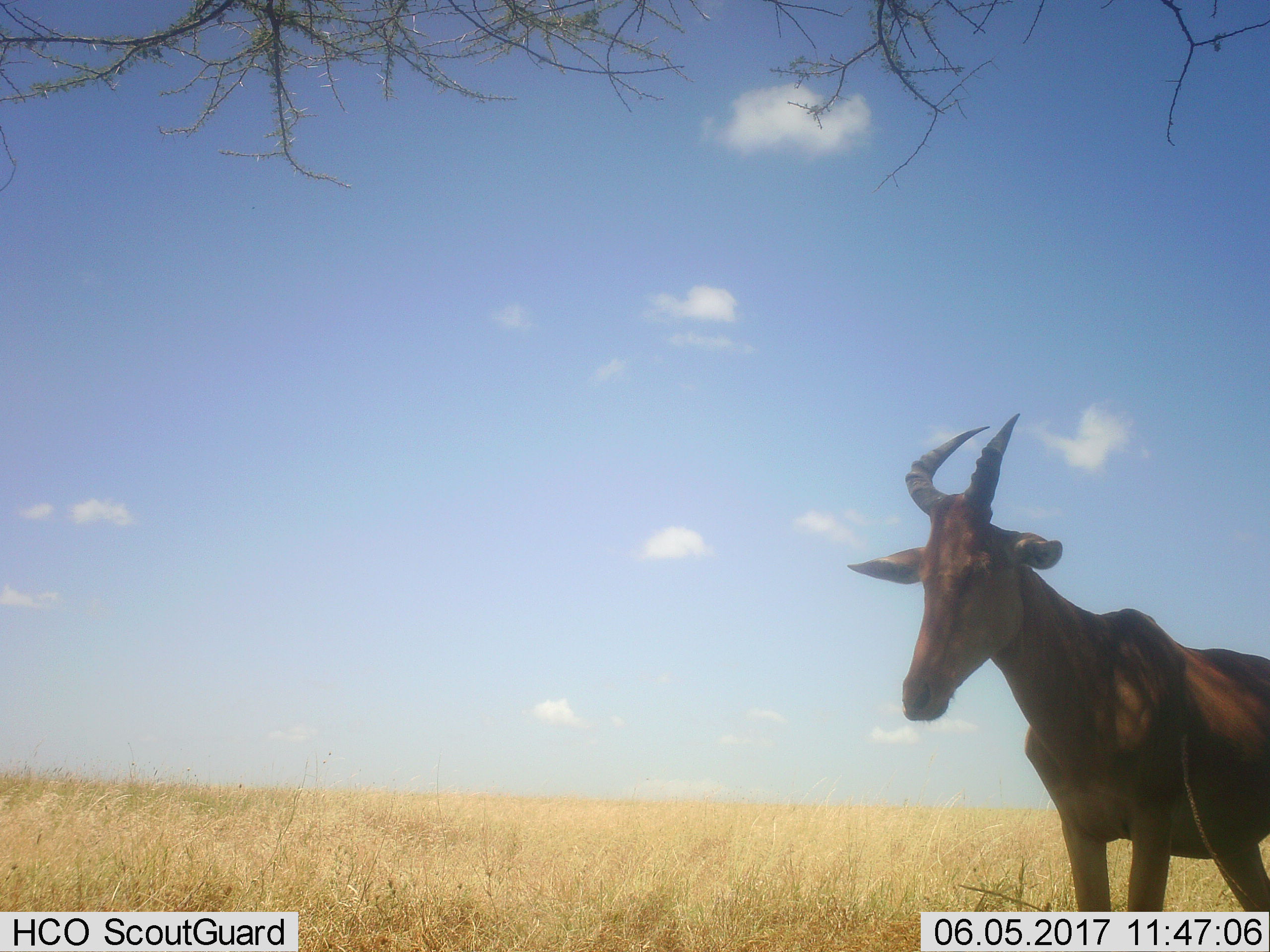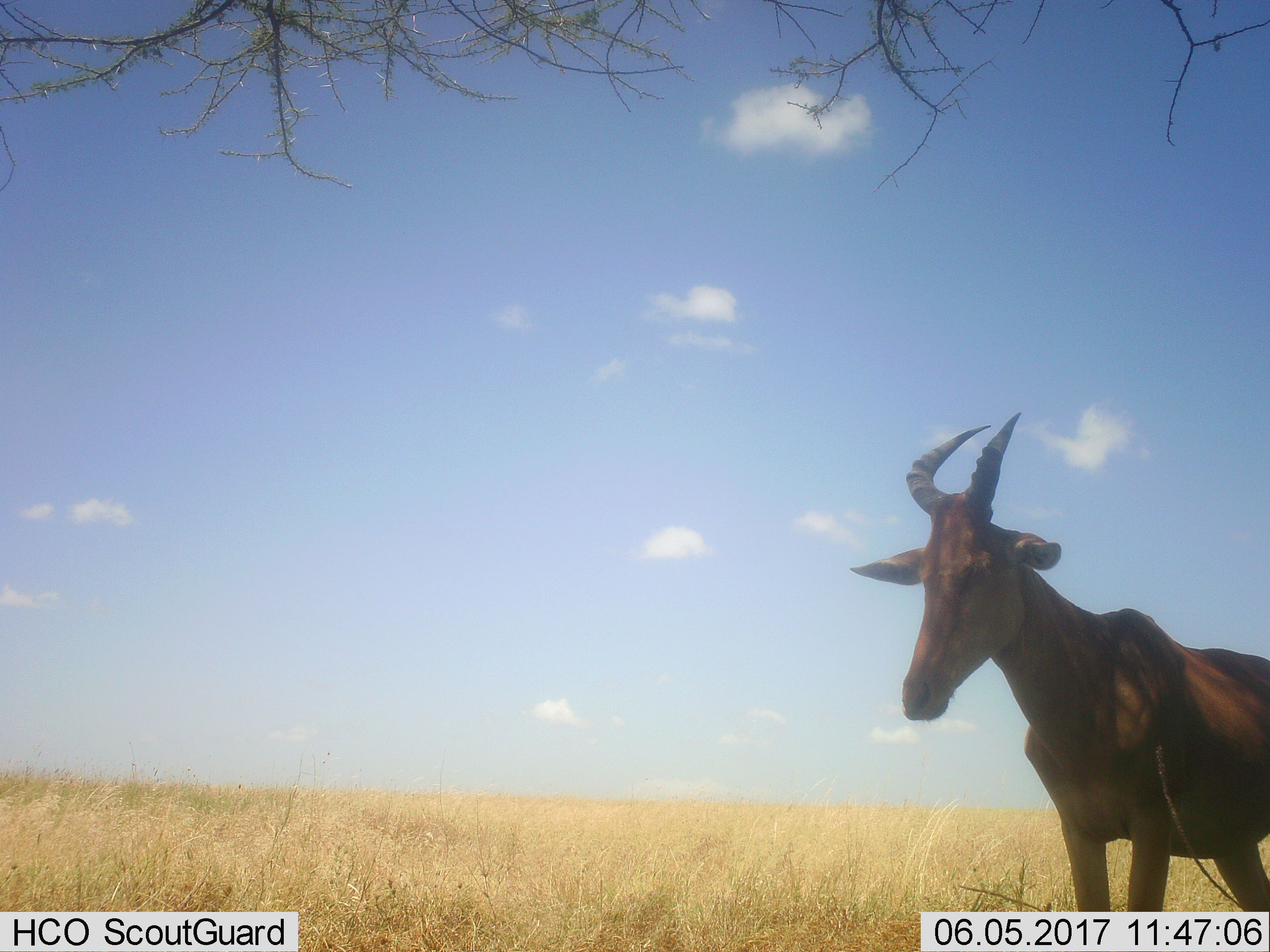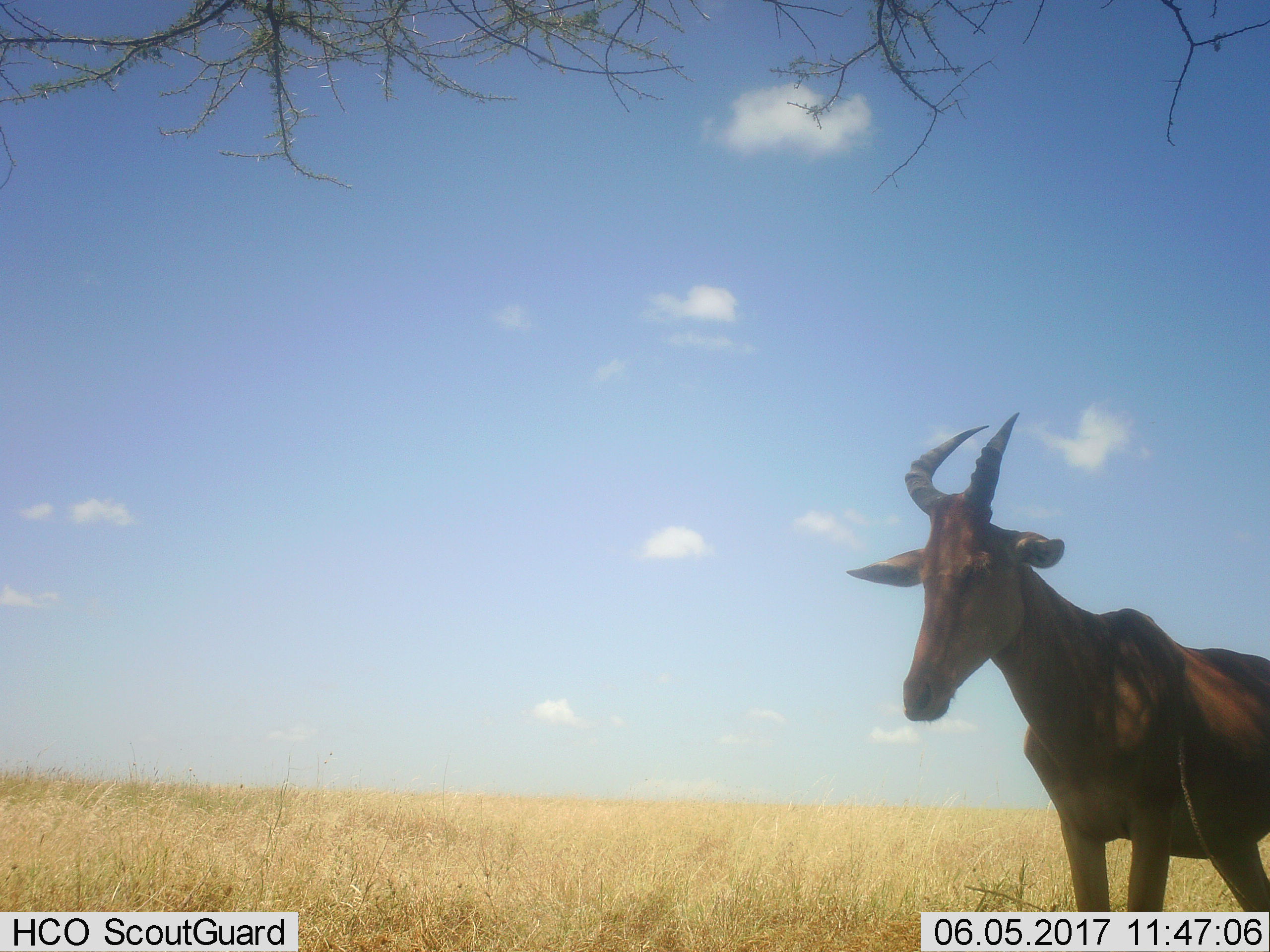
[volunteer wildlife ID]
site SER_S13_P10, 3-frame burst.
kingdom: Animalia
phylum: Chordata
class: Mammalia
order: Artiodactyla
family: Bovidae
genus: Alcelaphus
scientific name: Alcelaphus buselaphus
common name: hartebeest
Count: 1.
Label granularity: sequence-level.